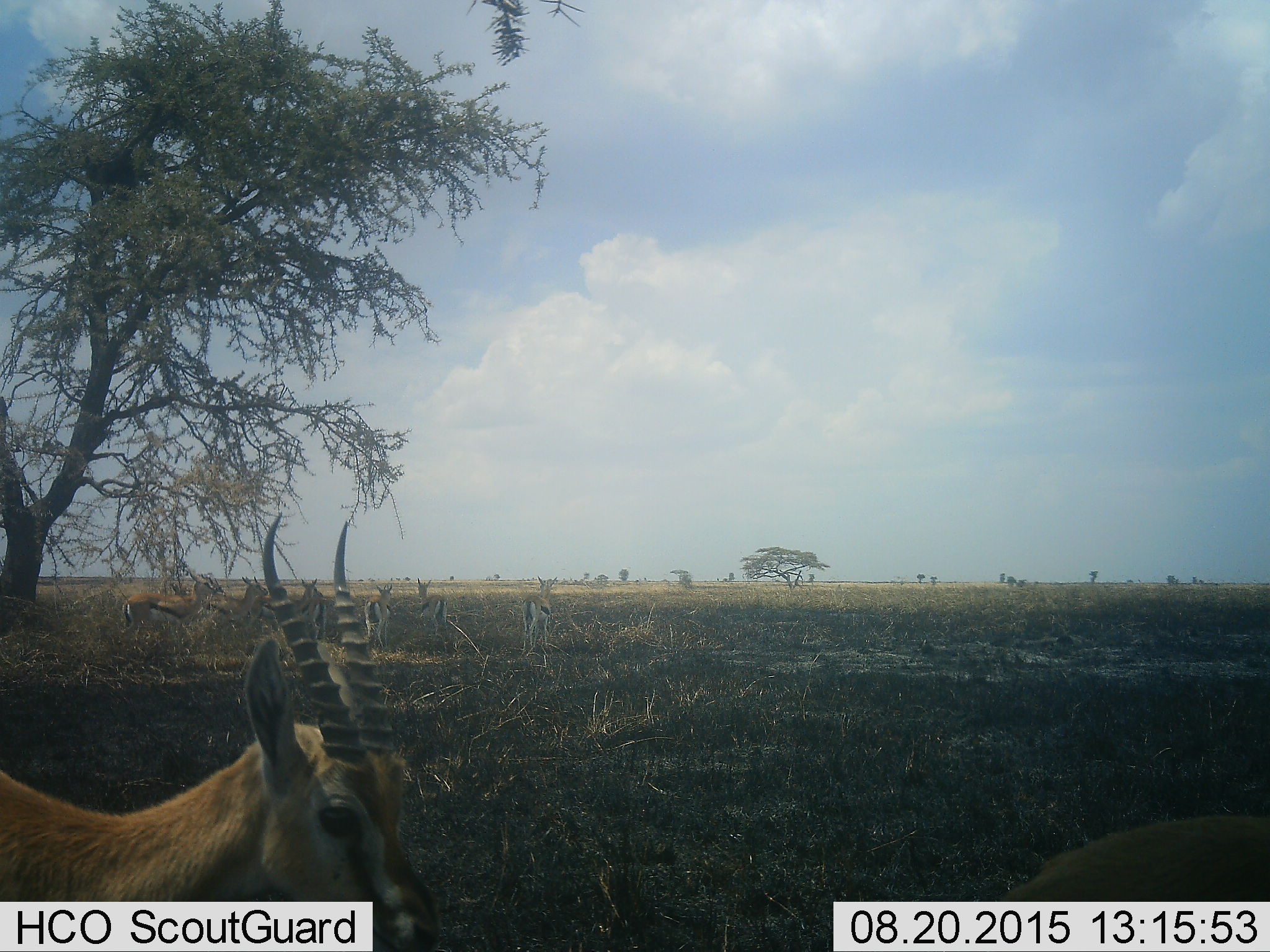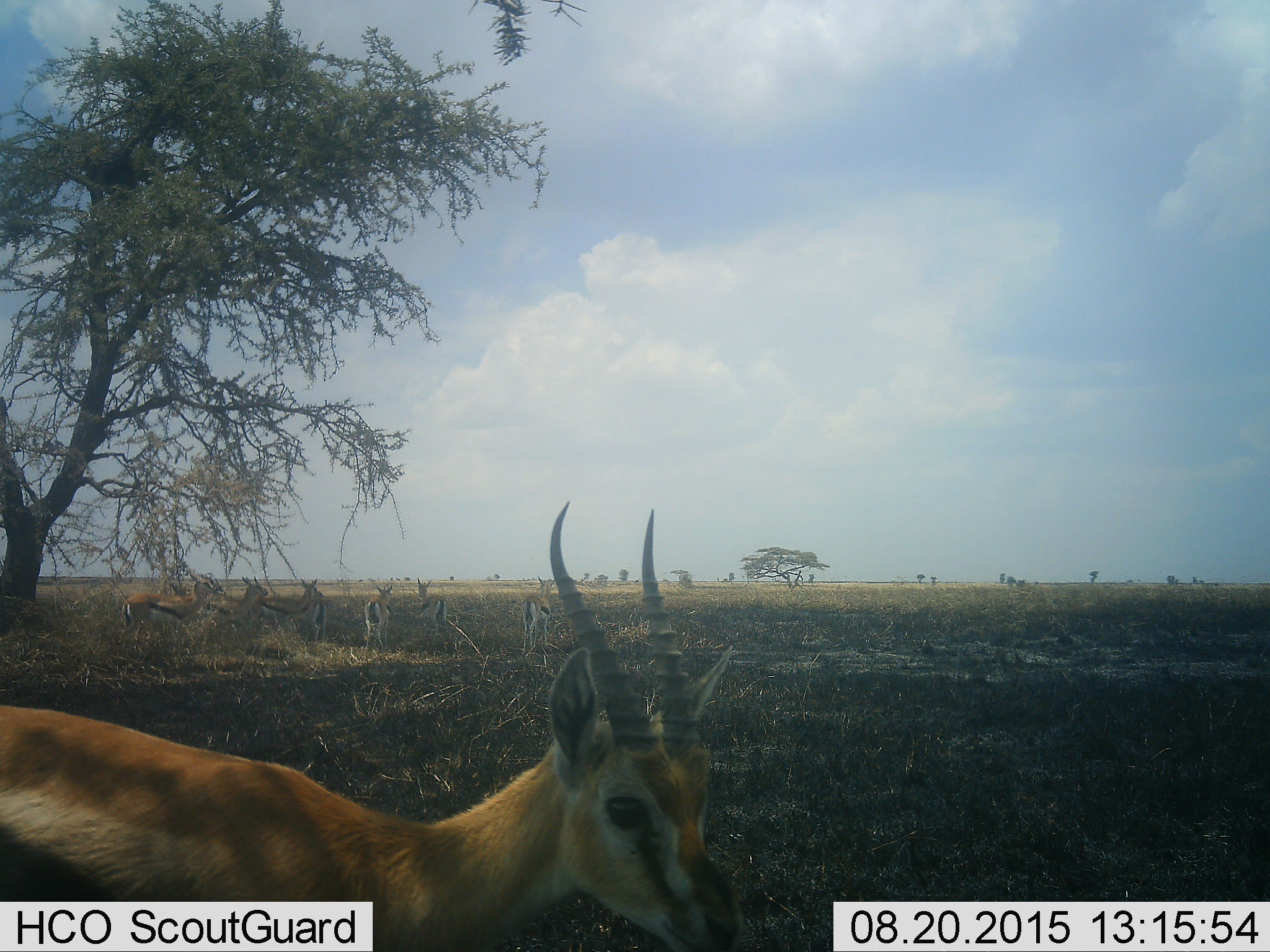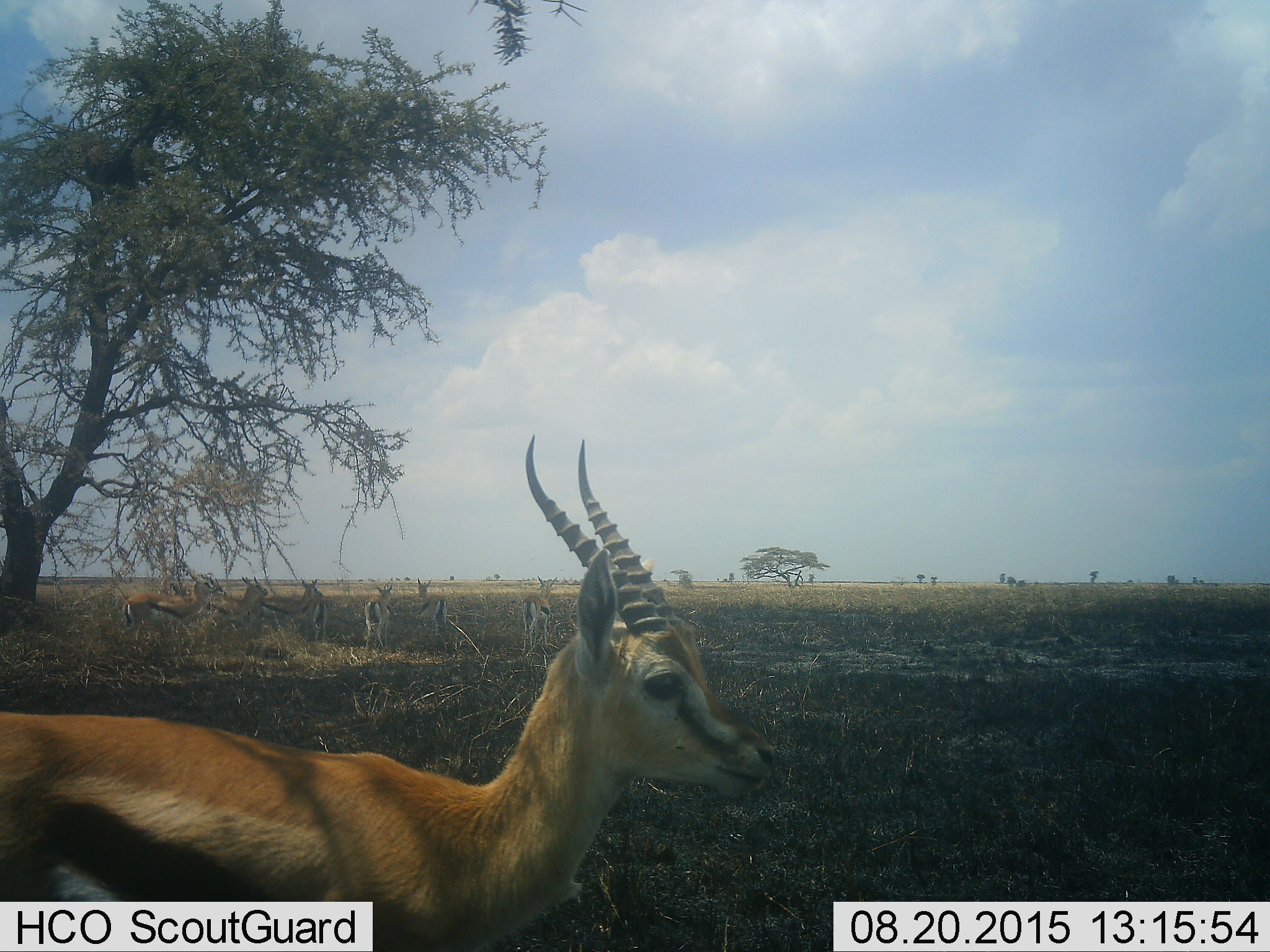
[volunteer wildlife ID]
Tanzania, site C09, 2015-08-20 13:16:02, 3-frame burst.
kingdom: Animalia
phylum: Chordata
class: Mammalia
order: Artiodactyla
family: Bovidae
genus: Eudorcas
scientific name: Eudorcas thomsonii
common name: thomson's gazelle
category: gazellethomsons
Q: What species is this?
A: Gazellethomsons (thomson's gazelle) (Eudorcas thomsonii).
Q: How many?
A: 9.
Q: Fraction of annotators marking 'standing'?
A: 73%.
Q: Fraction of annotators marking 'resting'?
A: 0%.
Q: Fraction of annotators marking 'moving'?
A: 53%.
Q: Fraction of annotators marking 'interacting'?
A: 0%.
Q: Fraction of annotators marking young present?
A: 7%.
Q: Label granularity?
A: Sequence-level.